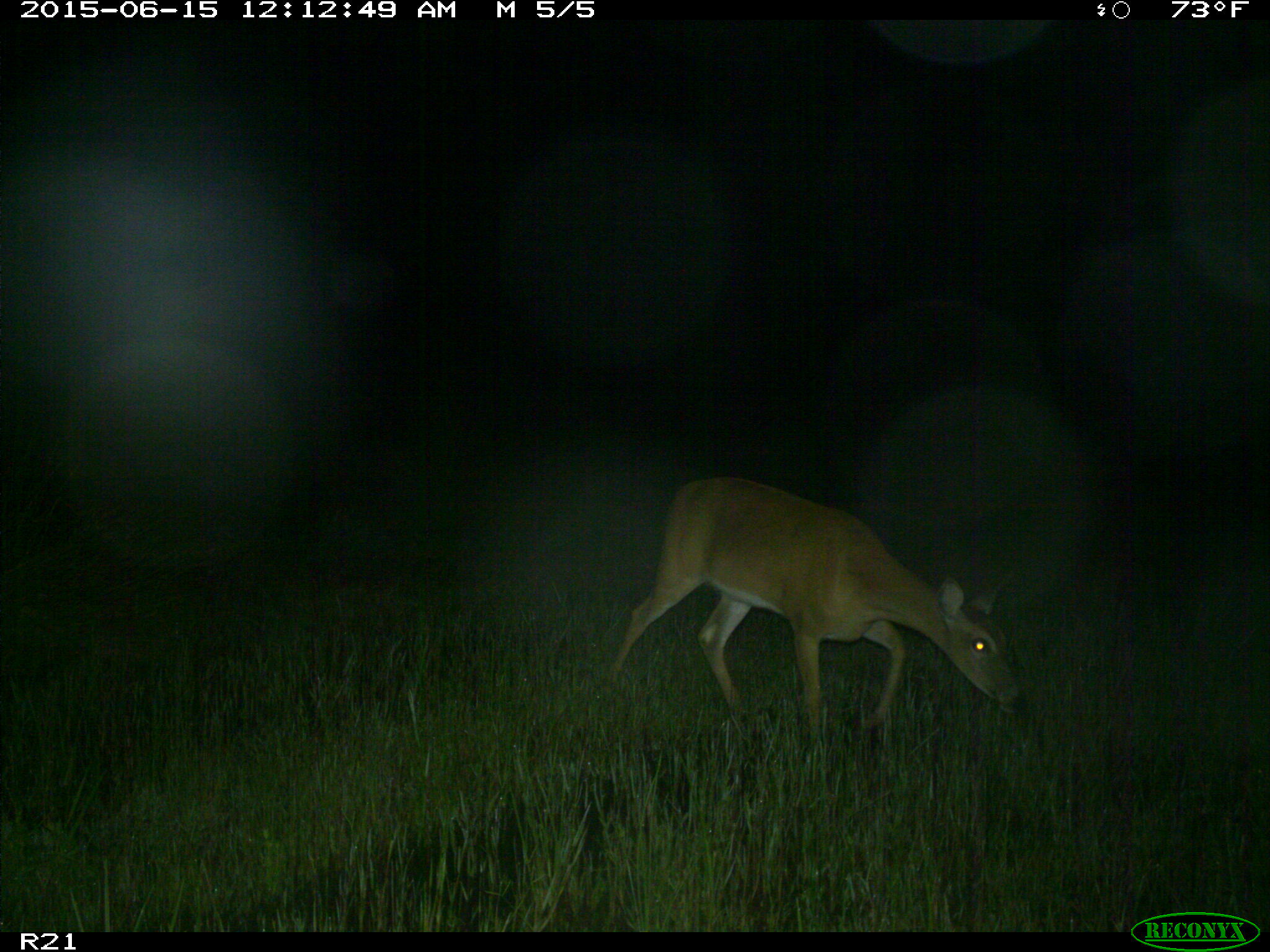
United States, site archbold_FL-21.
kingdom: Animalia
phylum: Chordata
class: Mammalia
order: Artiodactyla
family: Cervidae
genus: Odocoileus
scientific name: Odocoileus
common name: deer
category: unidentified deer